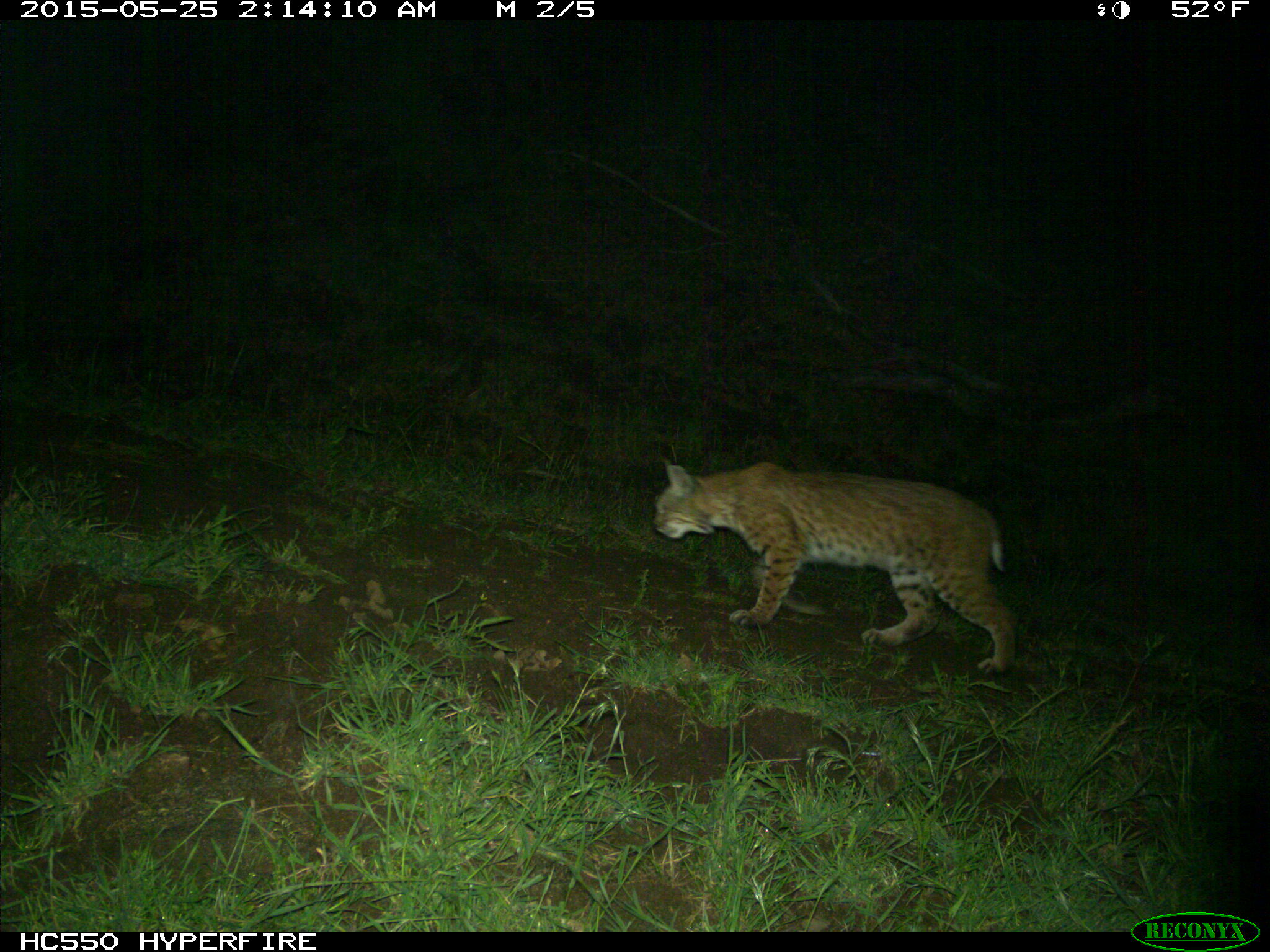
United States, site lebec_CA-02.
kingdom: Animalia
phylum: Chordata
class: Mammalia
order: Carnivora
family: Felidae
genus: Lynx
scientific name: Lynx rufus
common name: bobcat